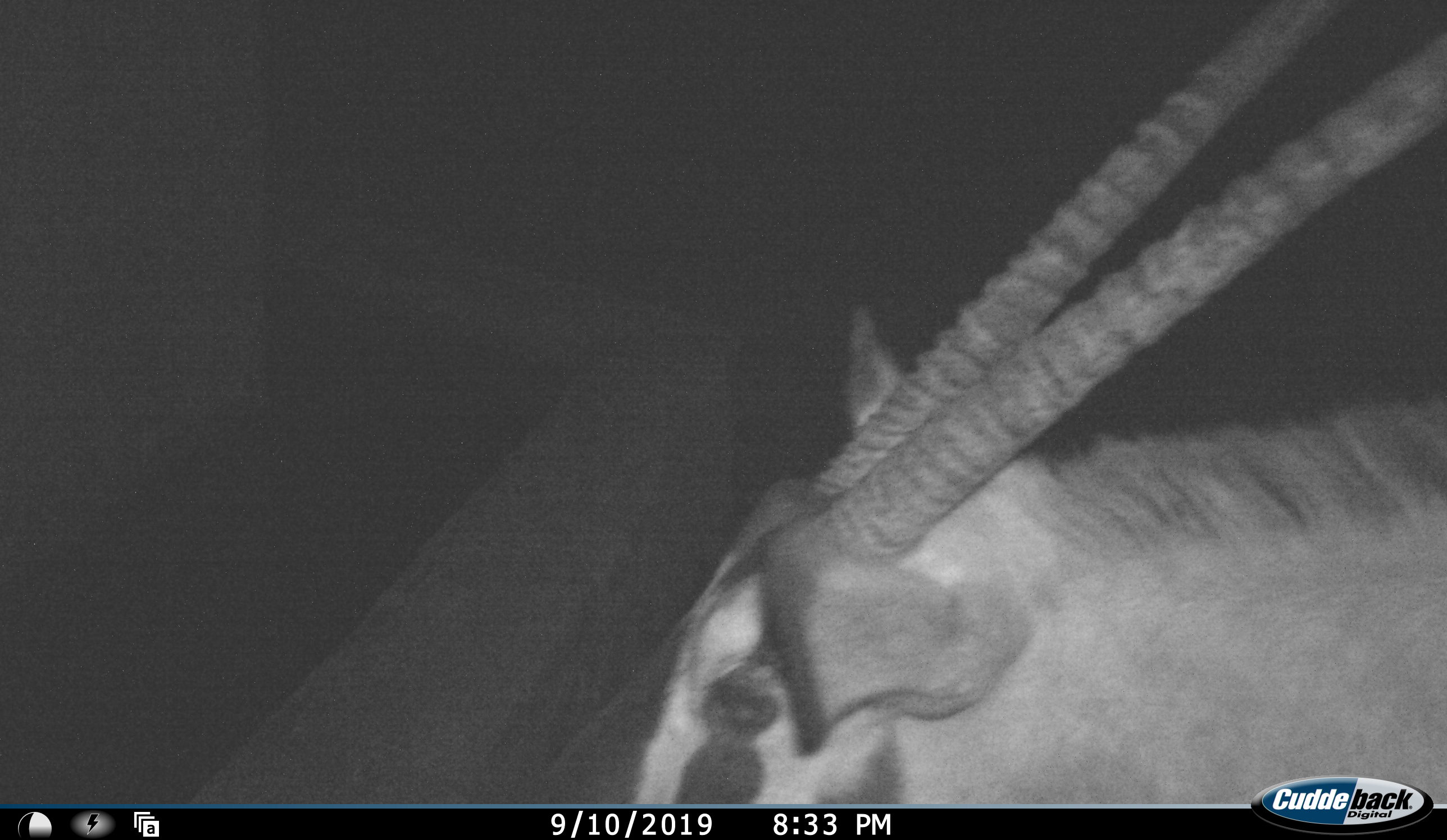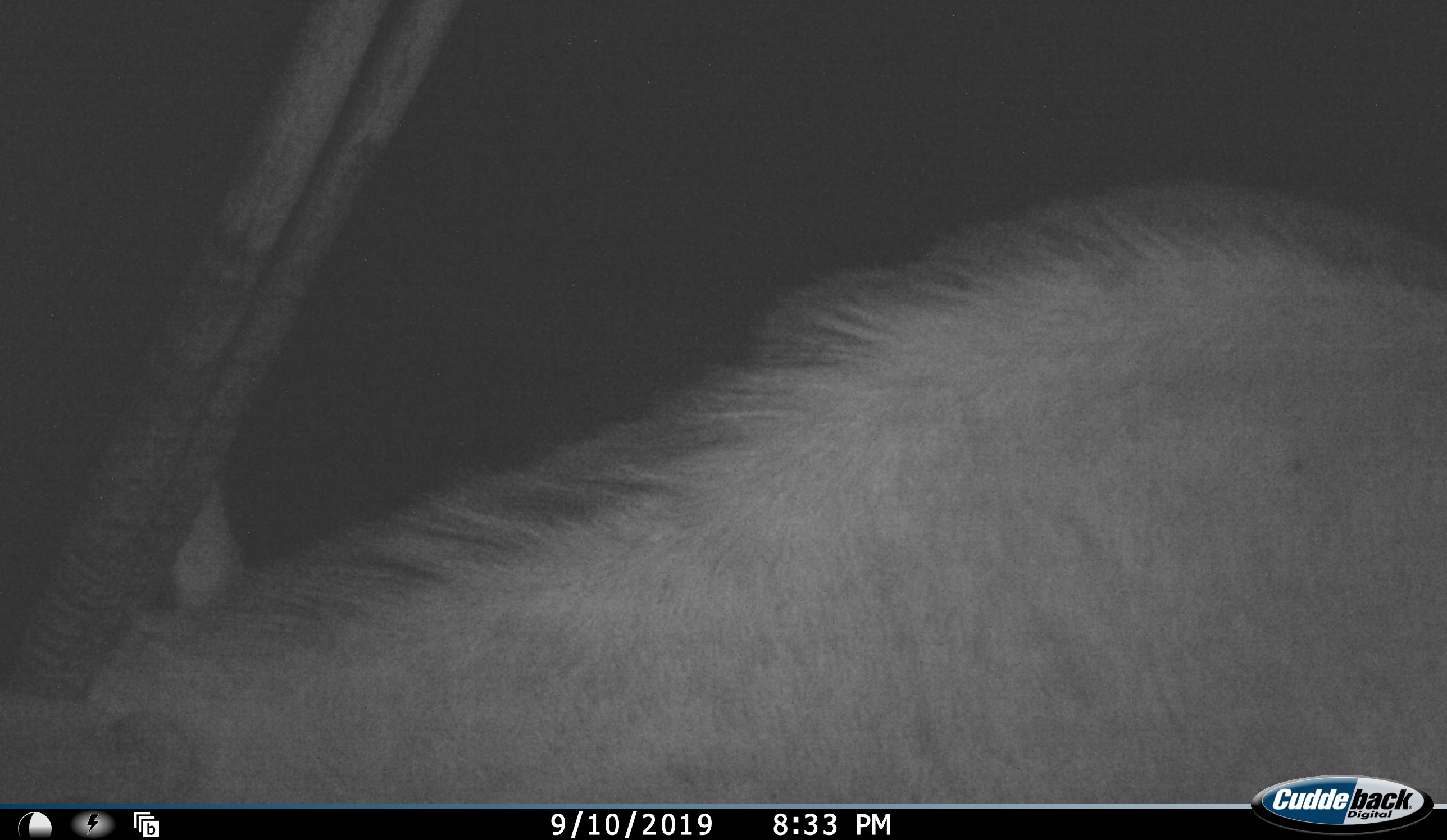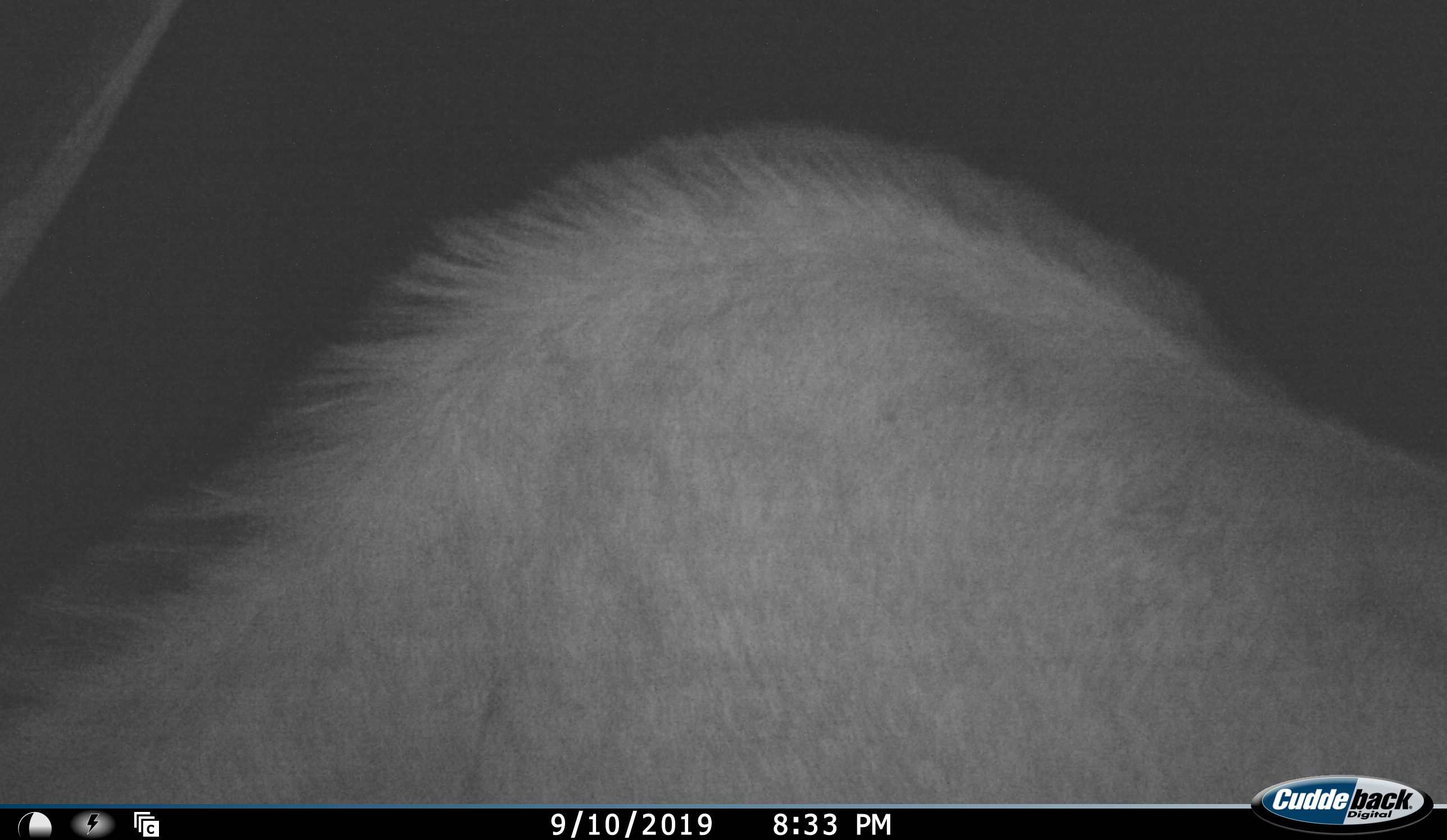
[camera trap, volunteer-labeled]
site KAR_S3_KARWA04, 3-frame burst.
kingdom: Animalia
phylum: Chordata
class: Mammalia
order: Artiodactyla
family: Bovidae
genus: Oryx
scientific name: Oryx gazella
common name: gemsbok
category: oryx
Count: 1.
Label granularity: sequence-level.